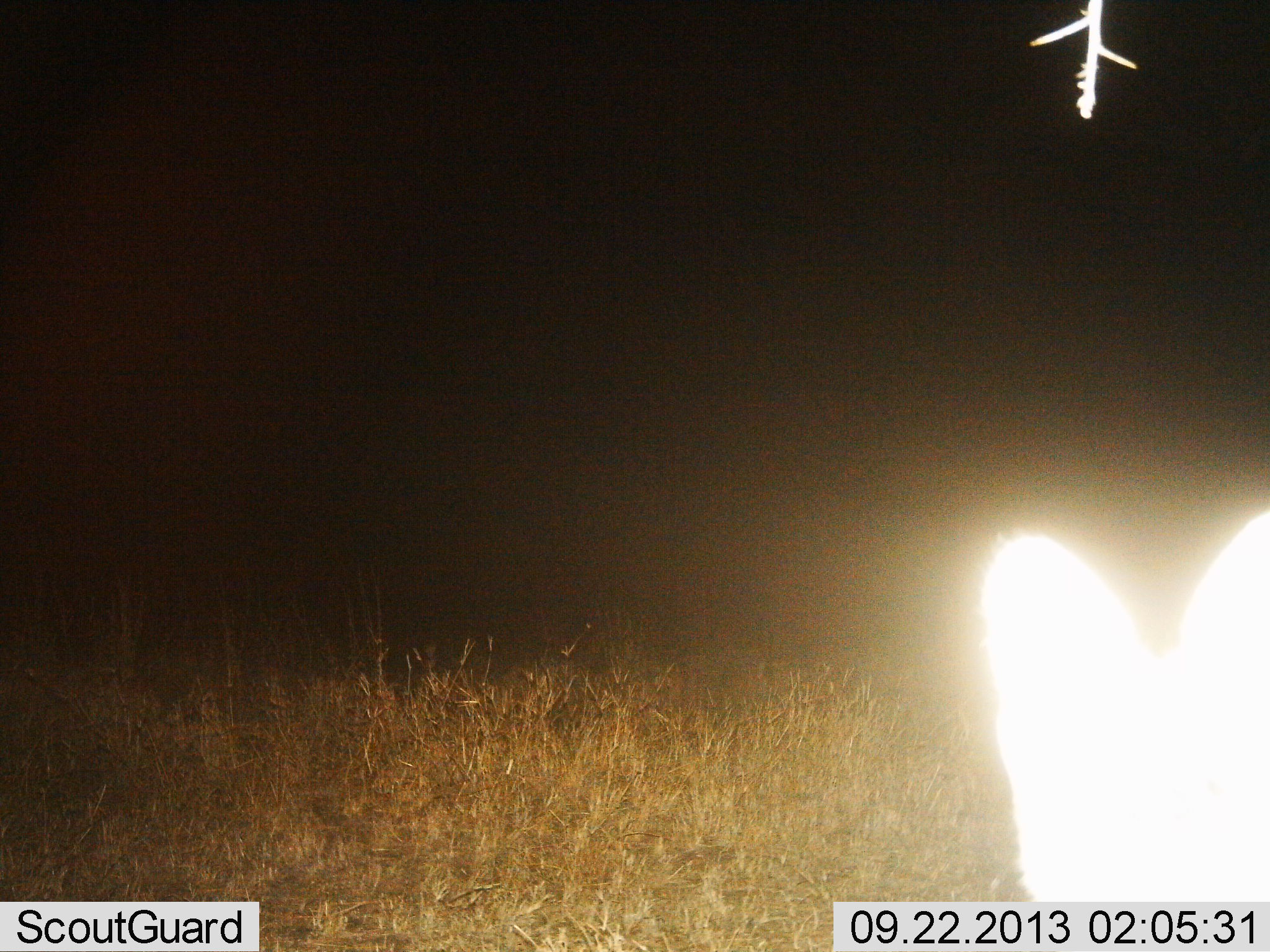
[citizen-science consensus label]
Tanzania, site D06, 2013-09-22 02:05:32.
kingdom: Animalia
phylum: Chordata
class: Mammalia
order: Carnivora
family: Felidae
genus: Leptailurus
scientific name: Leptailurus serval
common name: serval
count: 1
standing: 100%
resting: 0%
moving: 0%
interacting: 0%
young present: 0%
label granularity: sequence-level